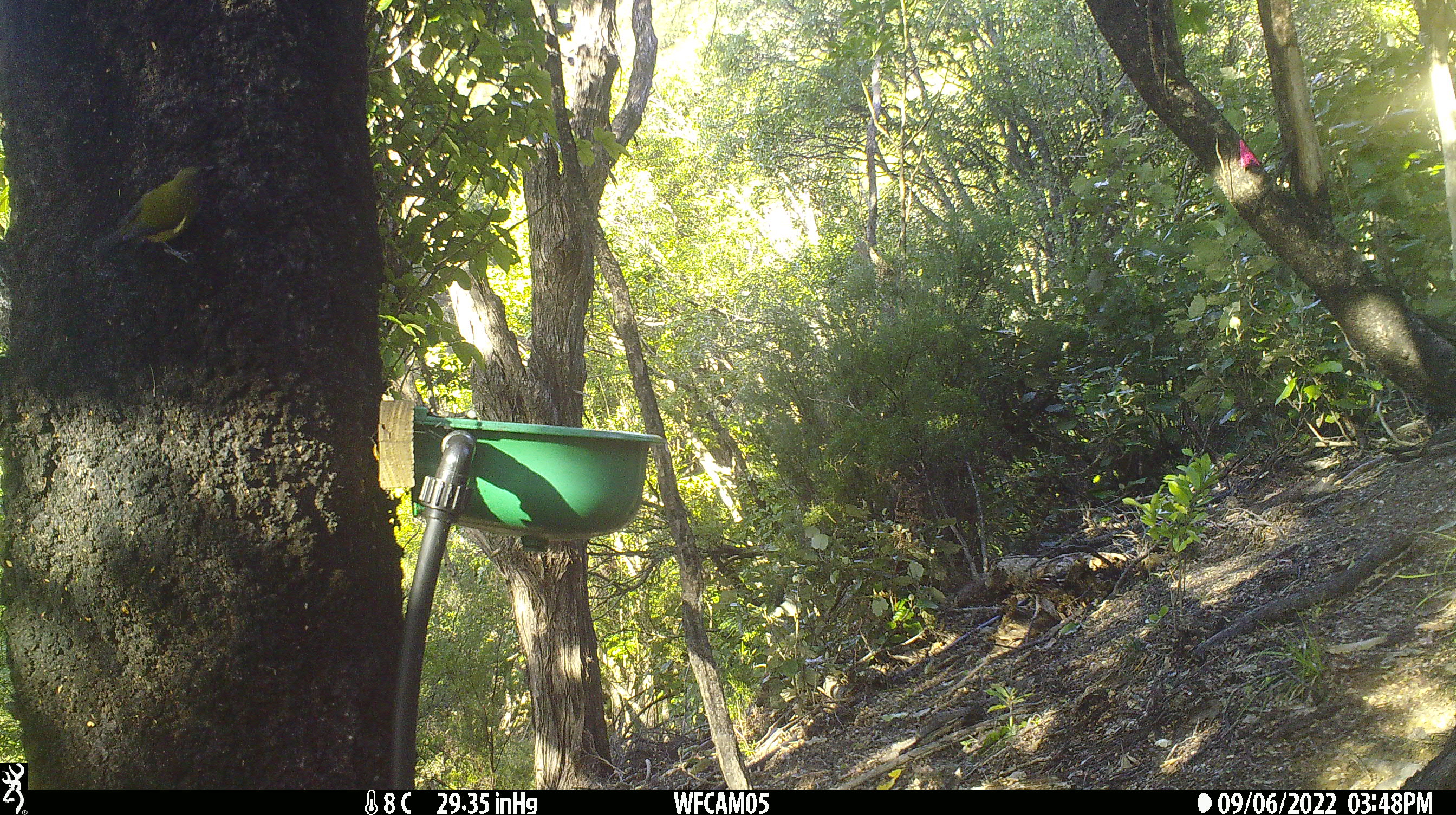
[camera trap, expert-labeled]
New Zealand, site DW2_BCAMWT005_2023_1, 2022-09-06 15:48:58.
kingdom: Animalia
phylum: Chordata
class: Aves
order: Passeriformes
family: Meliphagidae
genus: Anthornis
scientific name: Anthornis melanura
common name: new zealand bellbird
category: bellbird